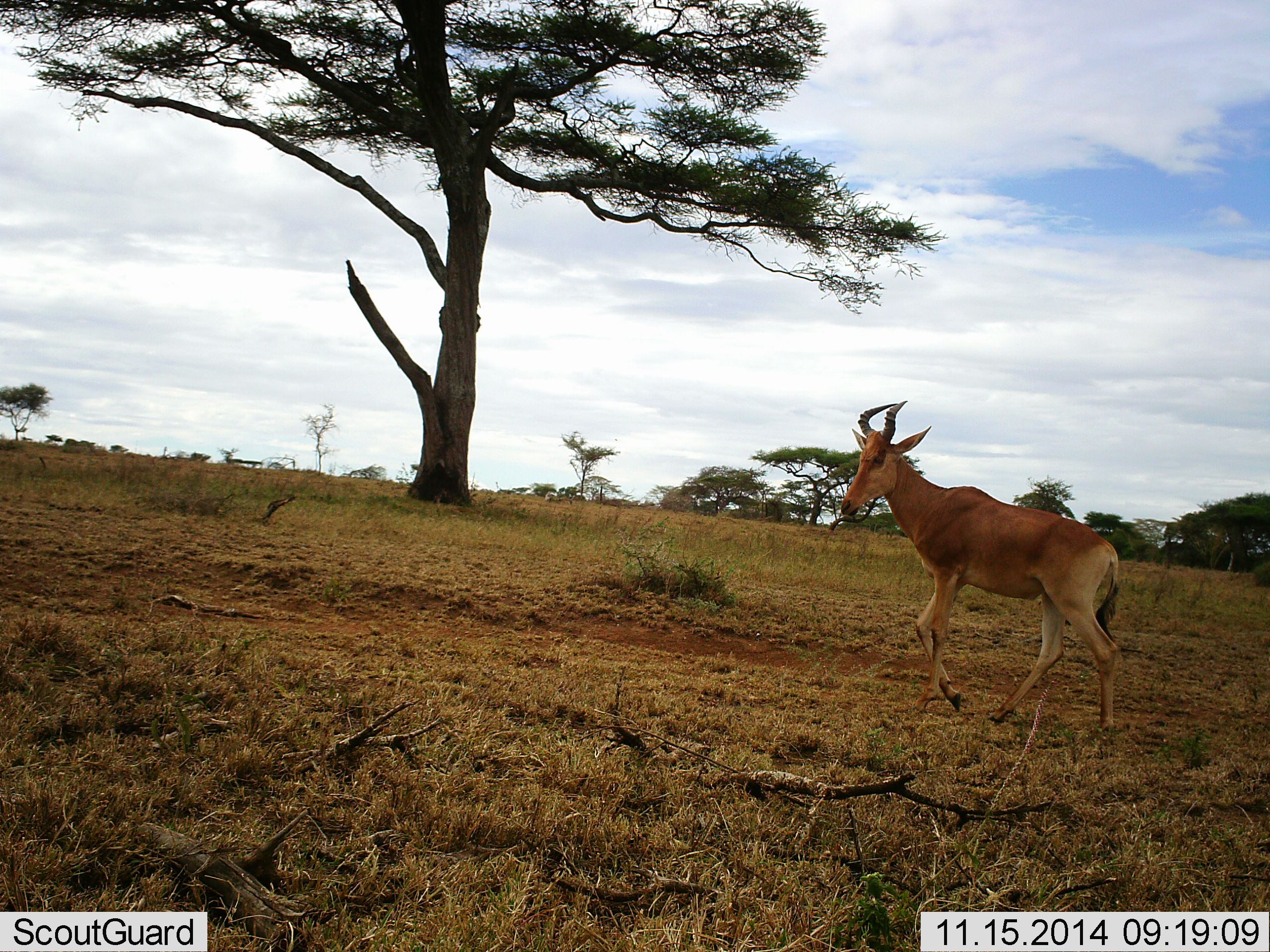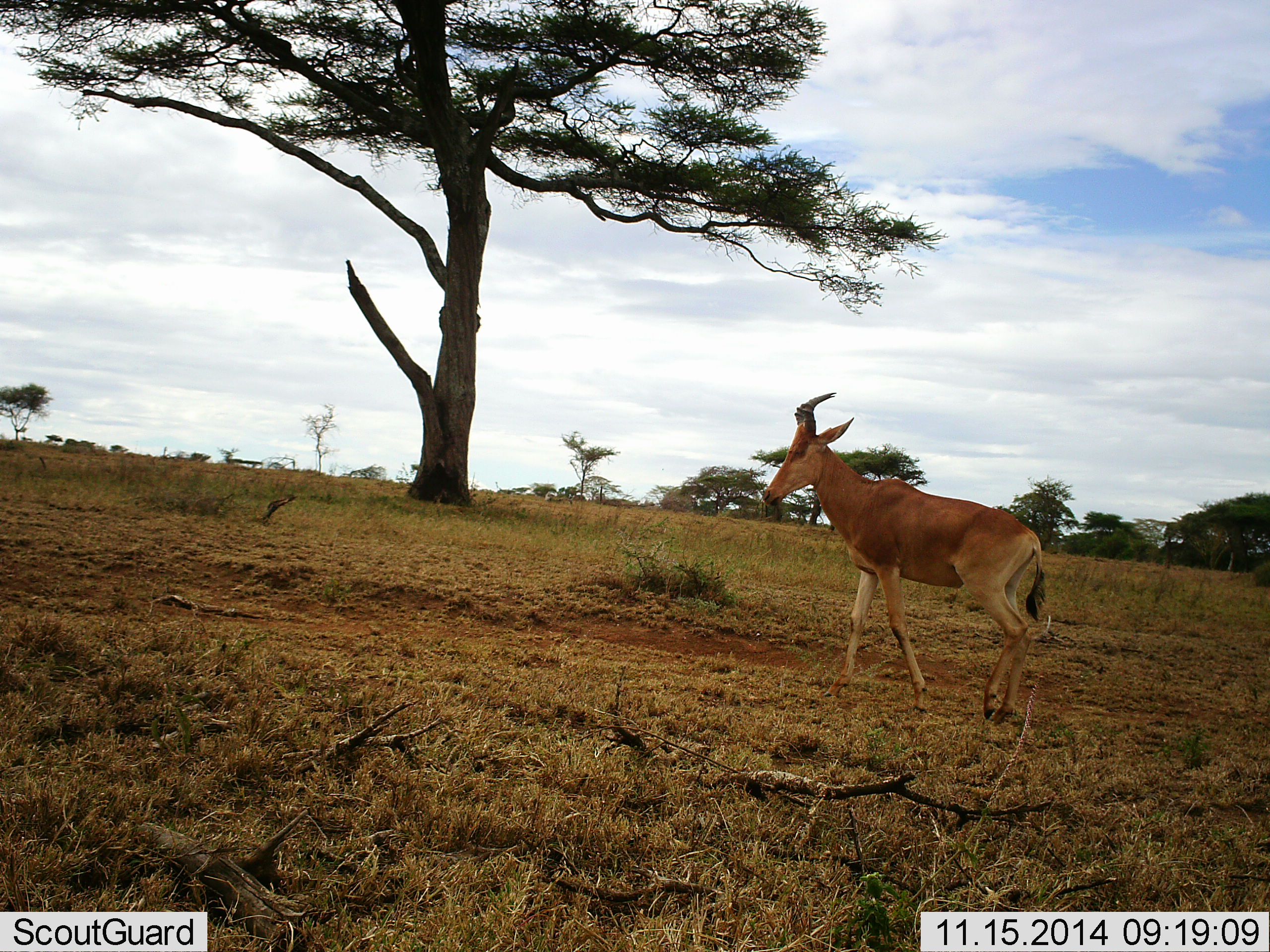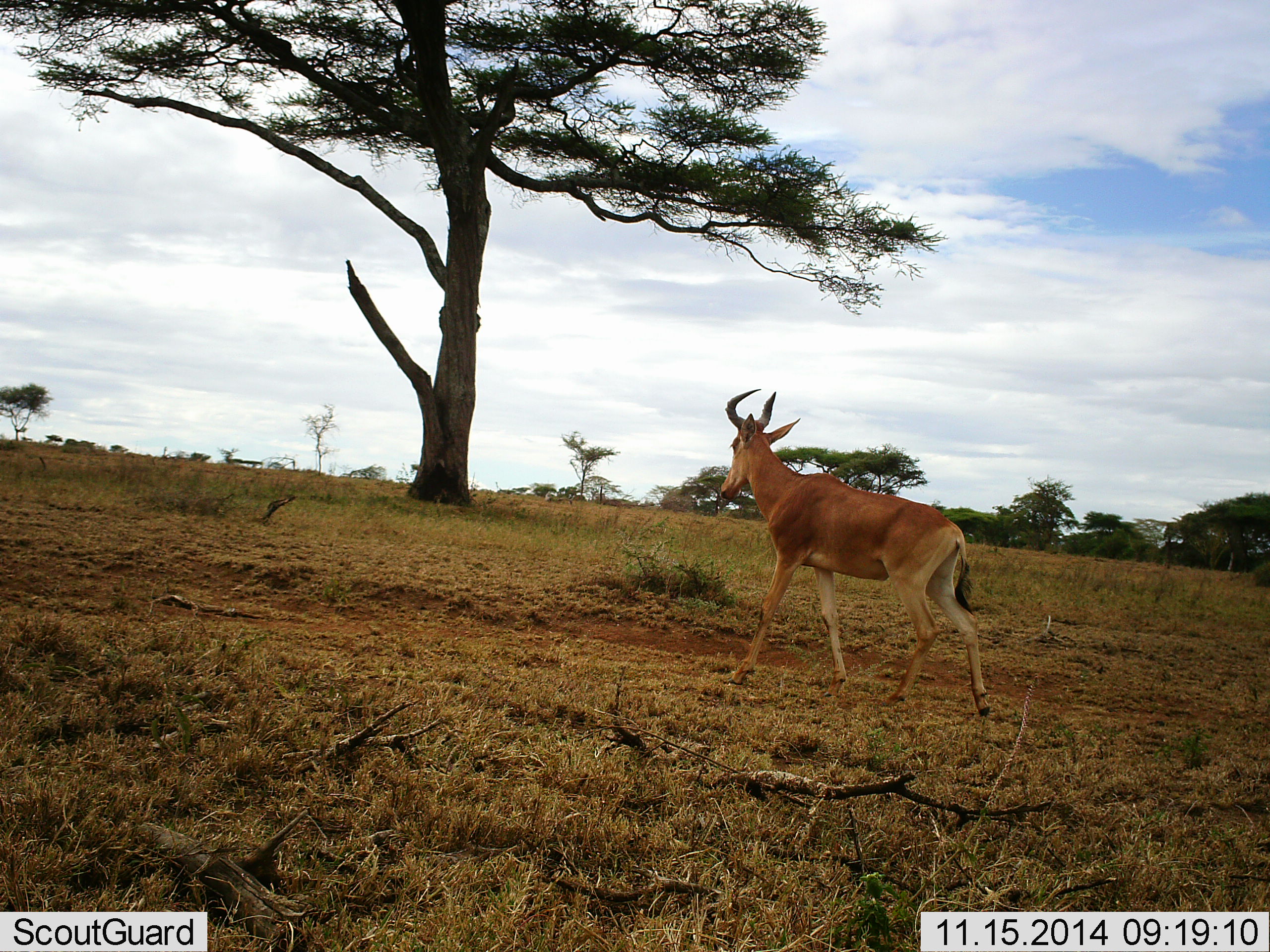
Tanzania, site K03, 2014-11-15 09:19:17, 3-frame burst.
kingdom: Animalia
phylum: Chordata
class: Mammalia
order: Artiodactyla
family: Bovidae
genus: Alcelaphus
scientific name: Alcelaphus buselaphus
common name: hartebeest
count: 1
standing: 10%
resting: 0%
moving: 90%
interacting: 0%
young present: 0%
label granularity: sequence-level